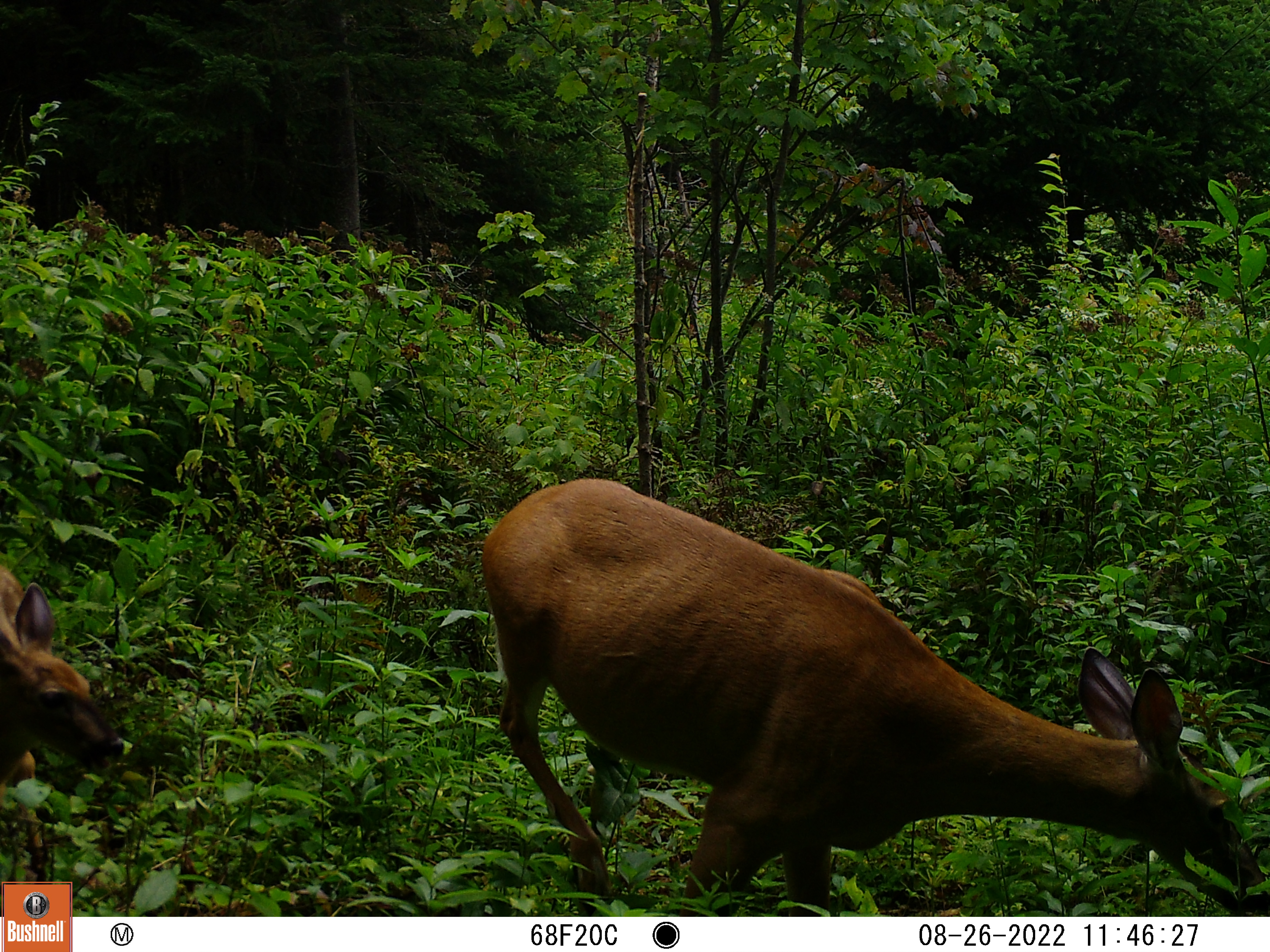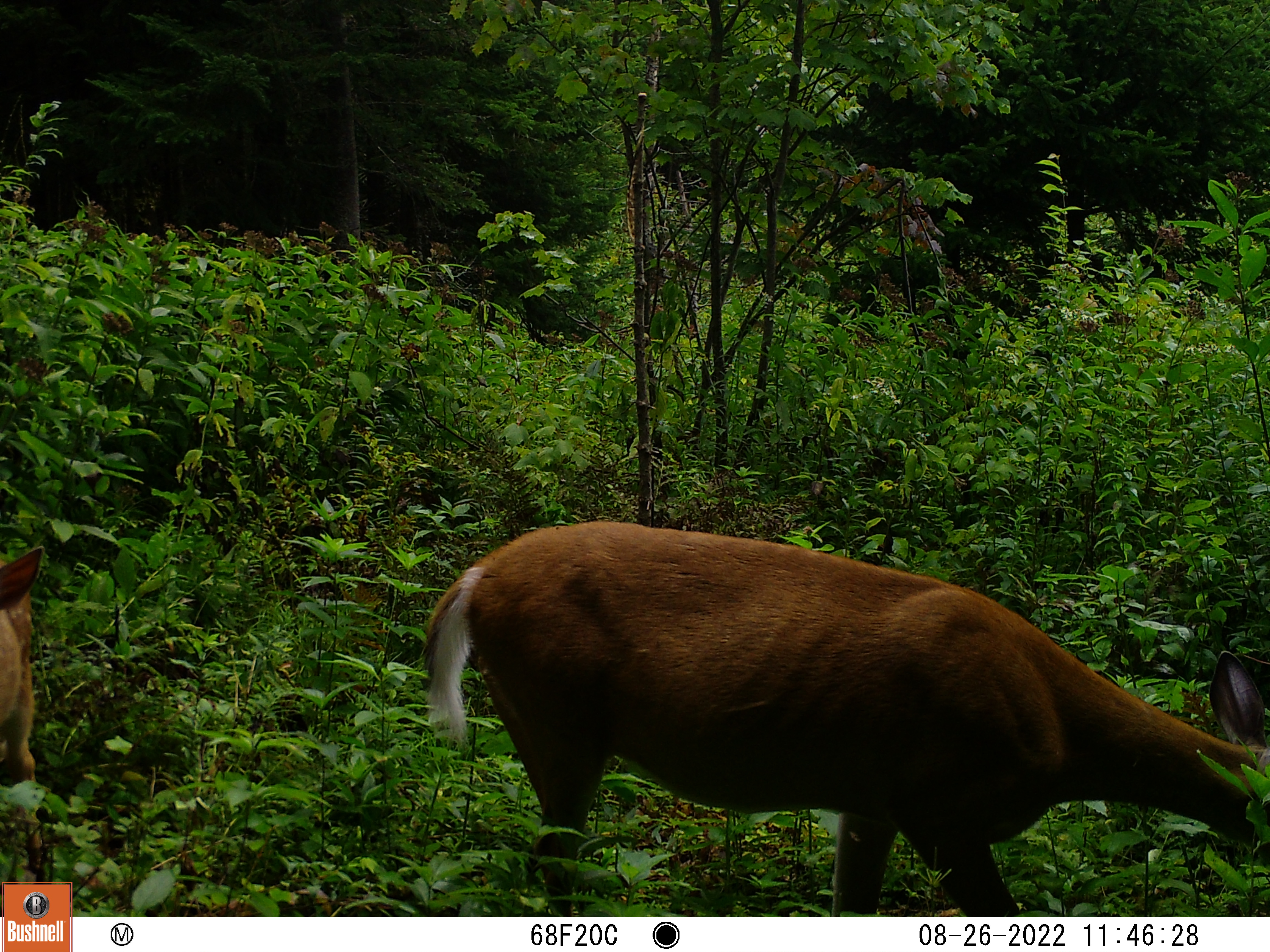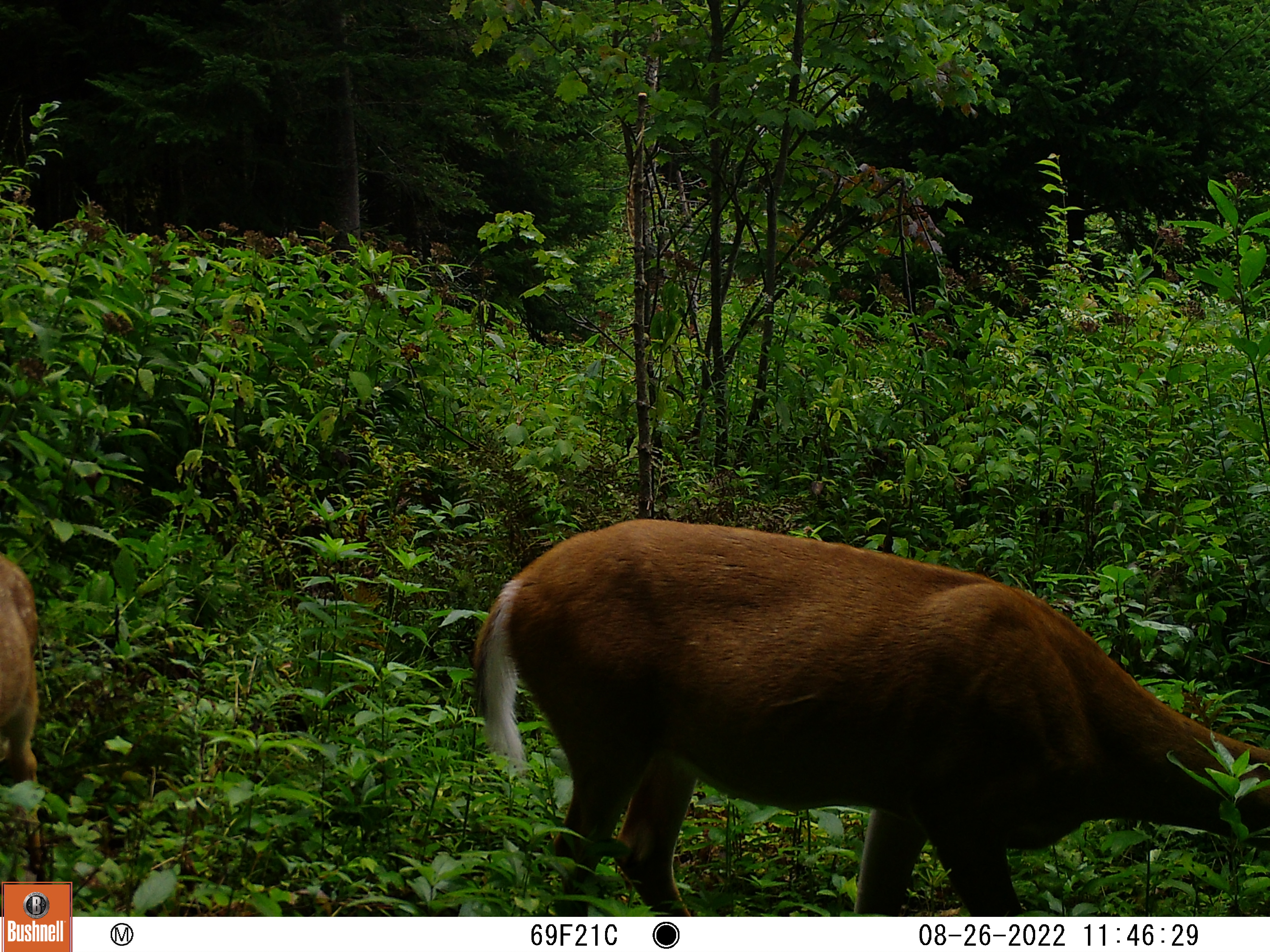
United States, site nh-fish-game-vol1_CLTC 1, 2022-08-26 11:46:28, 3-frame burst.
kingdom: Animalia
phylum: Chordata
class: Mammalia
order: Artiodactyla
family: Cervidae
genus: Odocoileus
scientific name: Odocoileus virginianus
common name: white-tailed deer